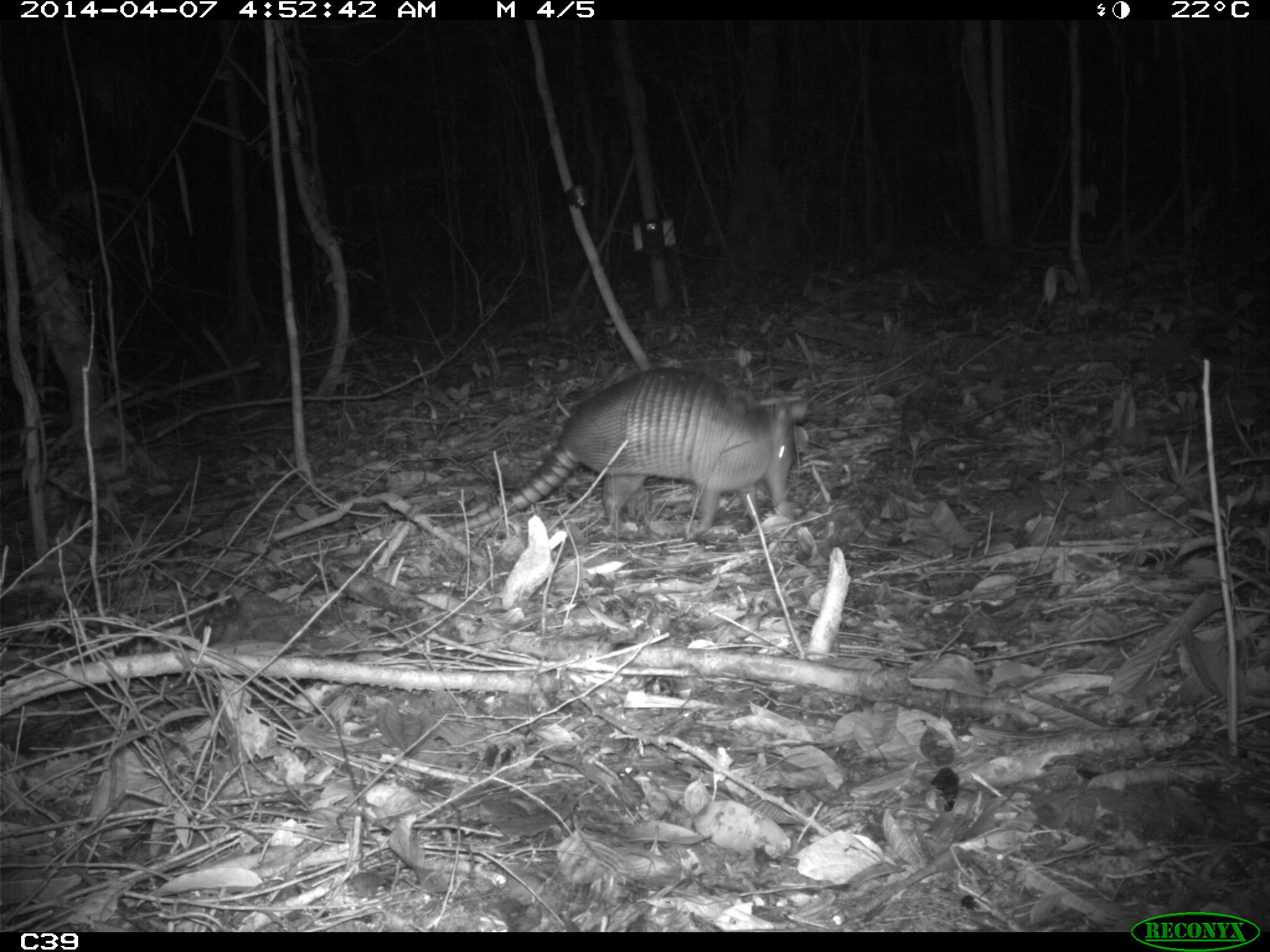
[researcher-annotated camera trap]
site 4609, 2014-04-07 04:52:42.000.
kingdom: Animalia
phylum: Chordata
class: Mammalia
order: Cingulata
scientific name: Cingulata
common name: armadillo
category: unknown armadillo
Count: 1.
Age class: adult.